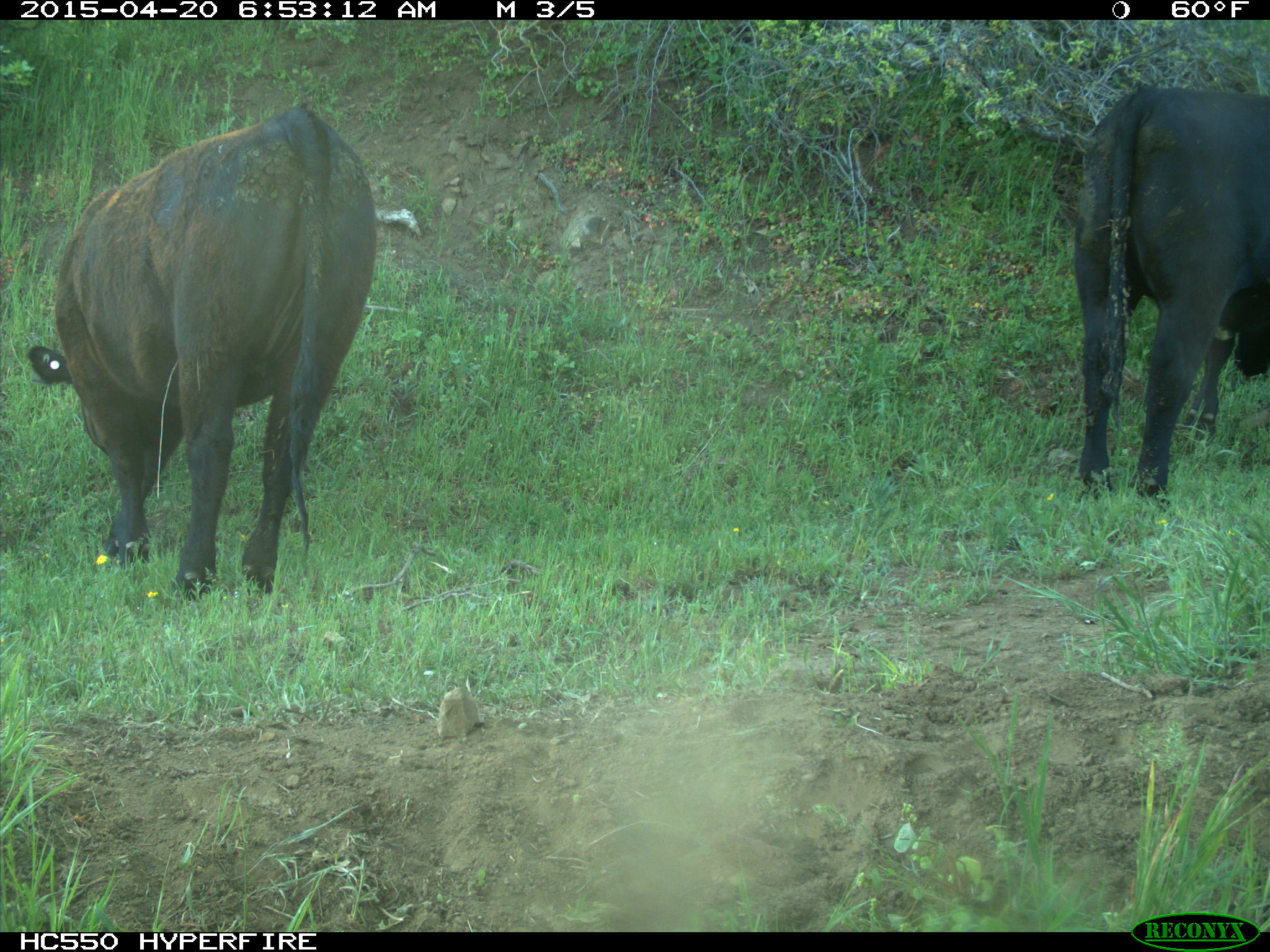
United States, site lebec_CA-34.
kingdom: Animalia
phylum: Chordata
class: Mammalia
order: Artiodactyla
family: Bovidae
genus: Bos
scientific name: Bos taurus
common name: domestic cow